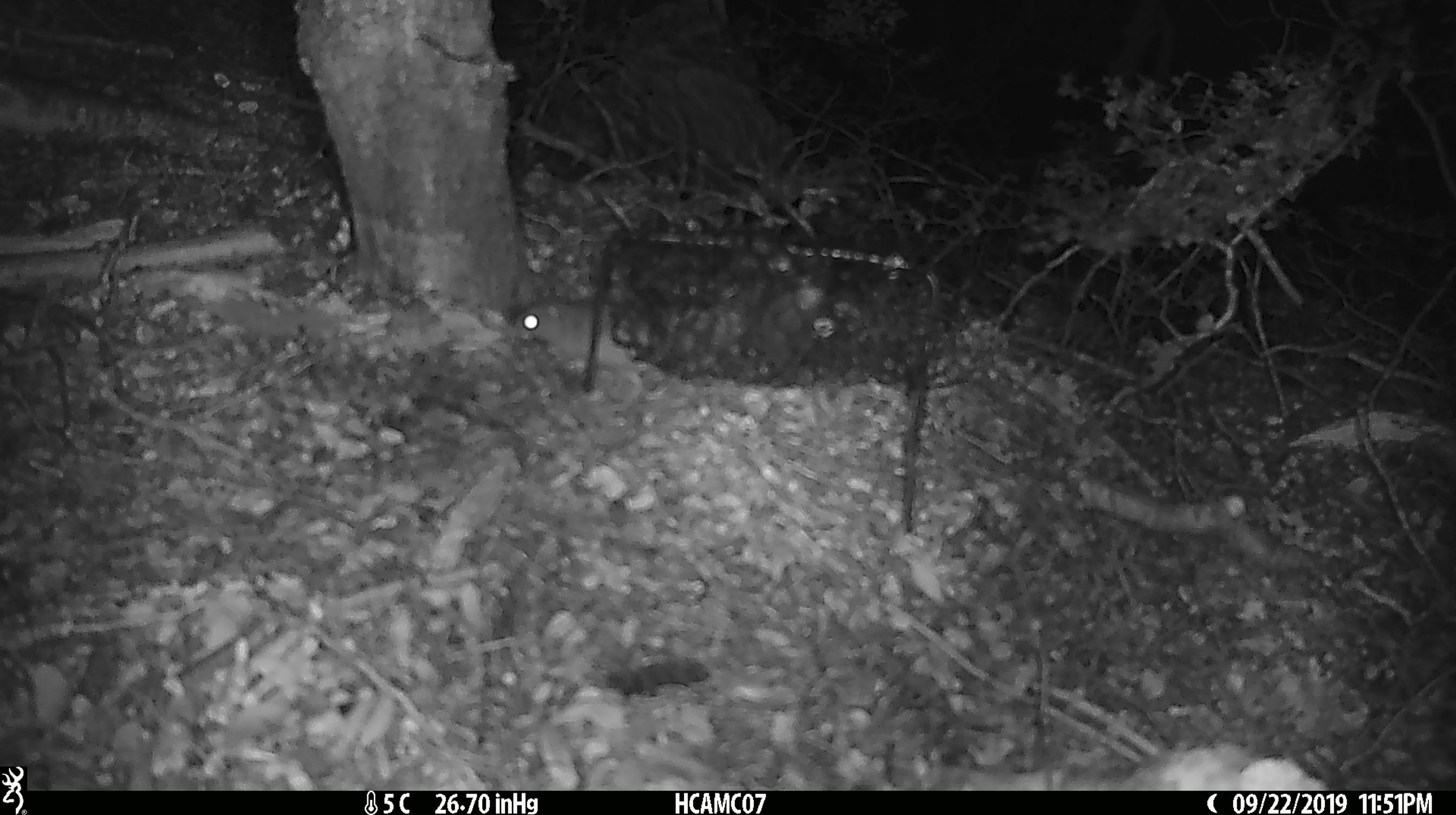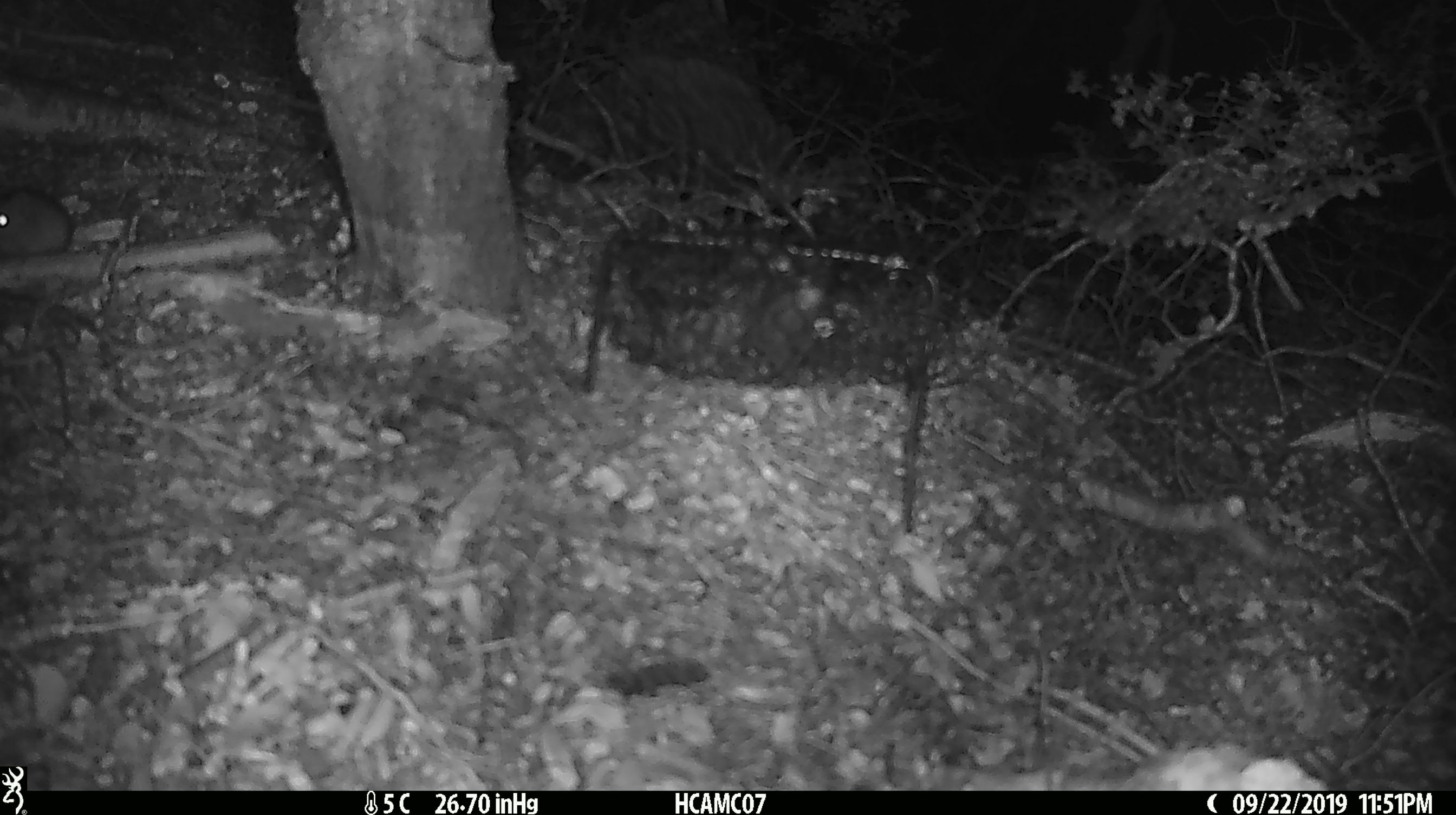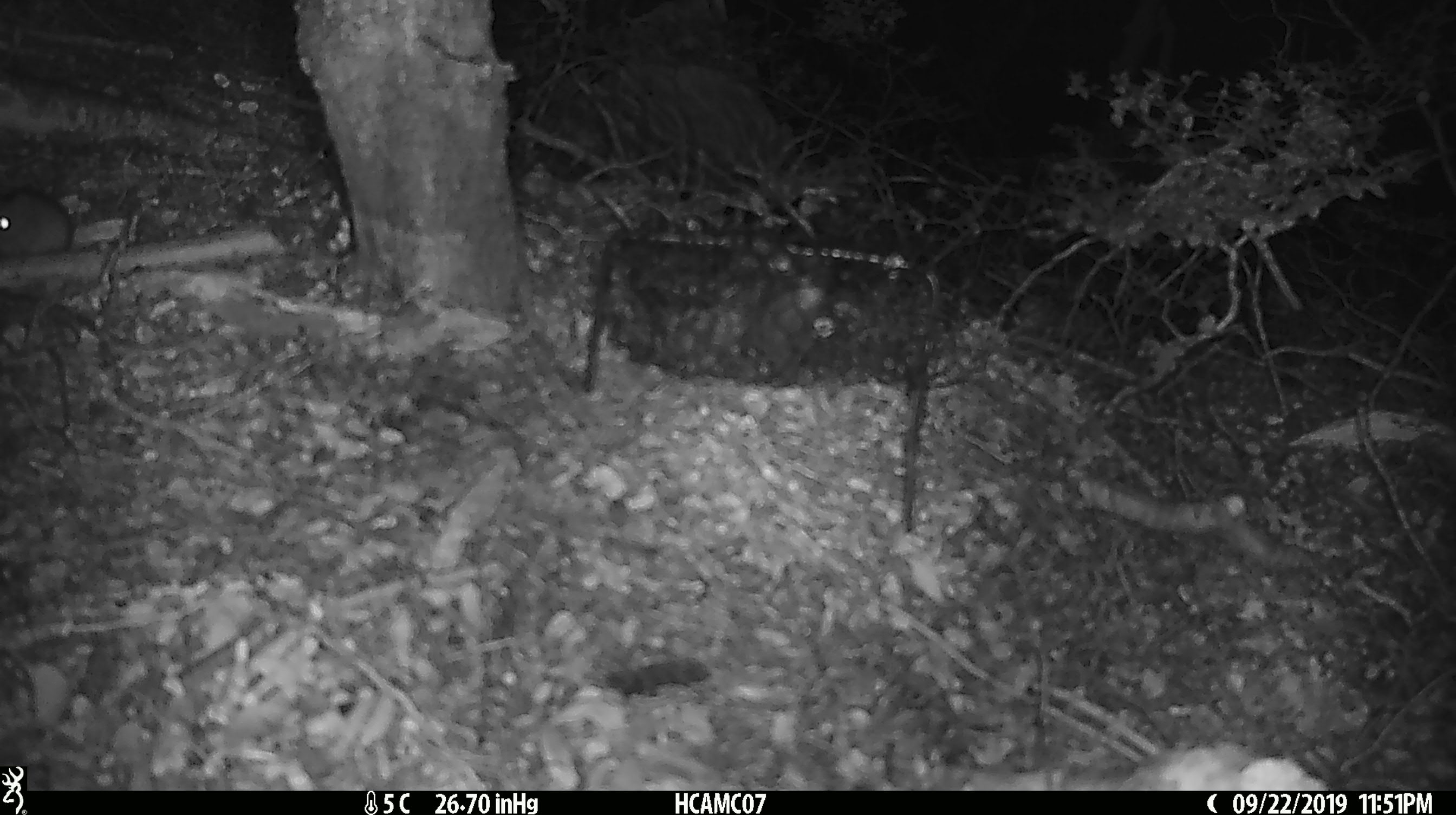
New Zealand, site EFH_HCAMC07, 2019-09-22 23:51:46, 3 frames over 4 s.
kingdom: Animalia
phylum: Chordata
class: Mammalia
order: Rodentia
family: Muridae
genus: Mus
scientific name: Mus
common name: mouse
Mouse (Mus).